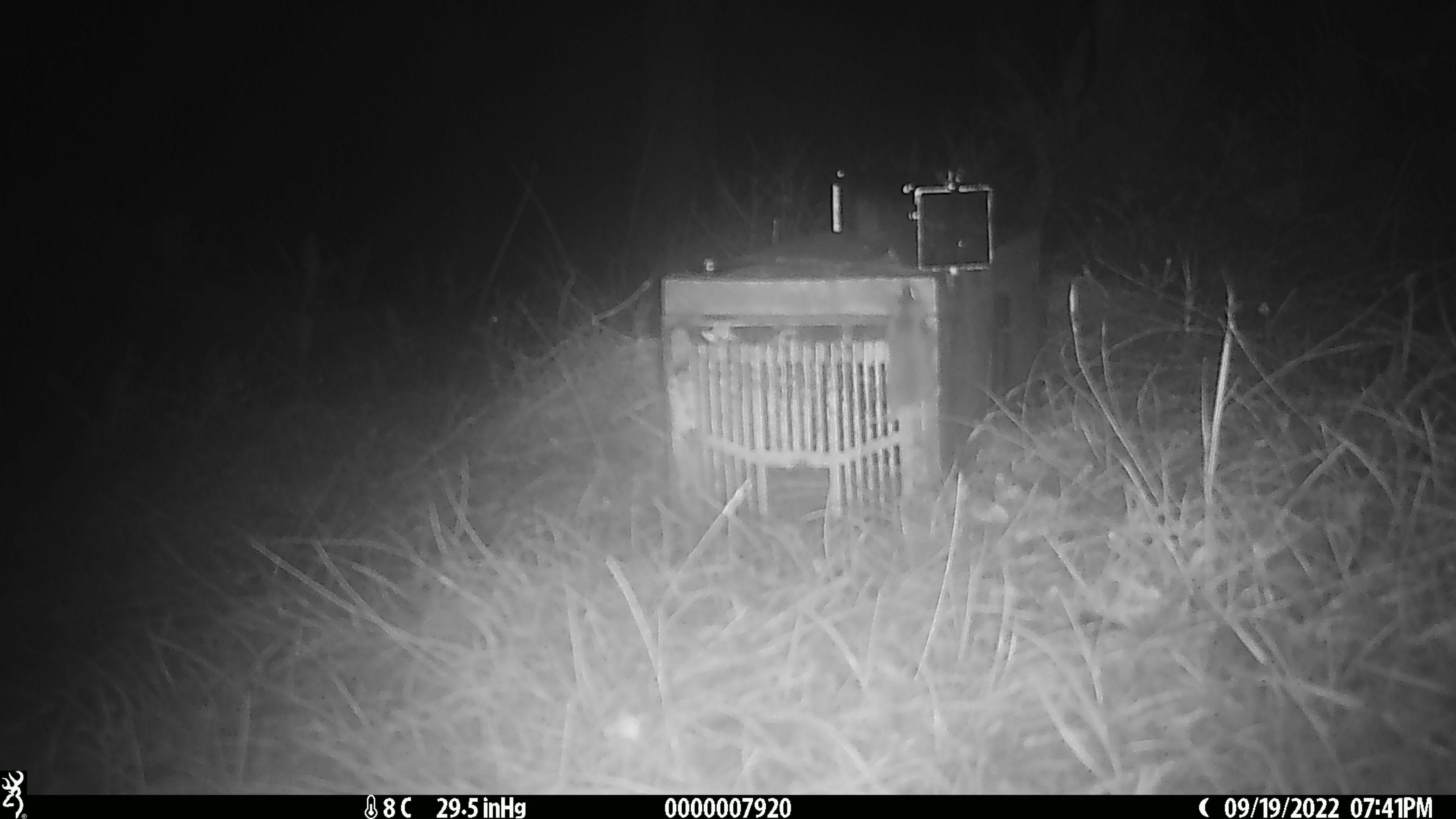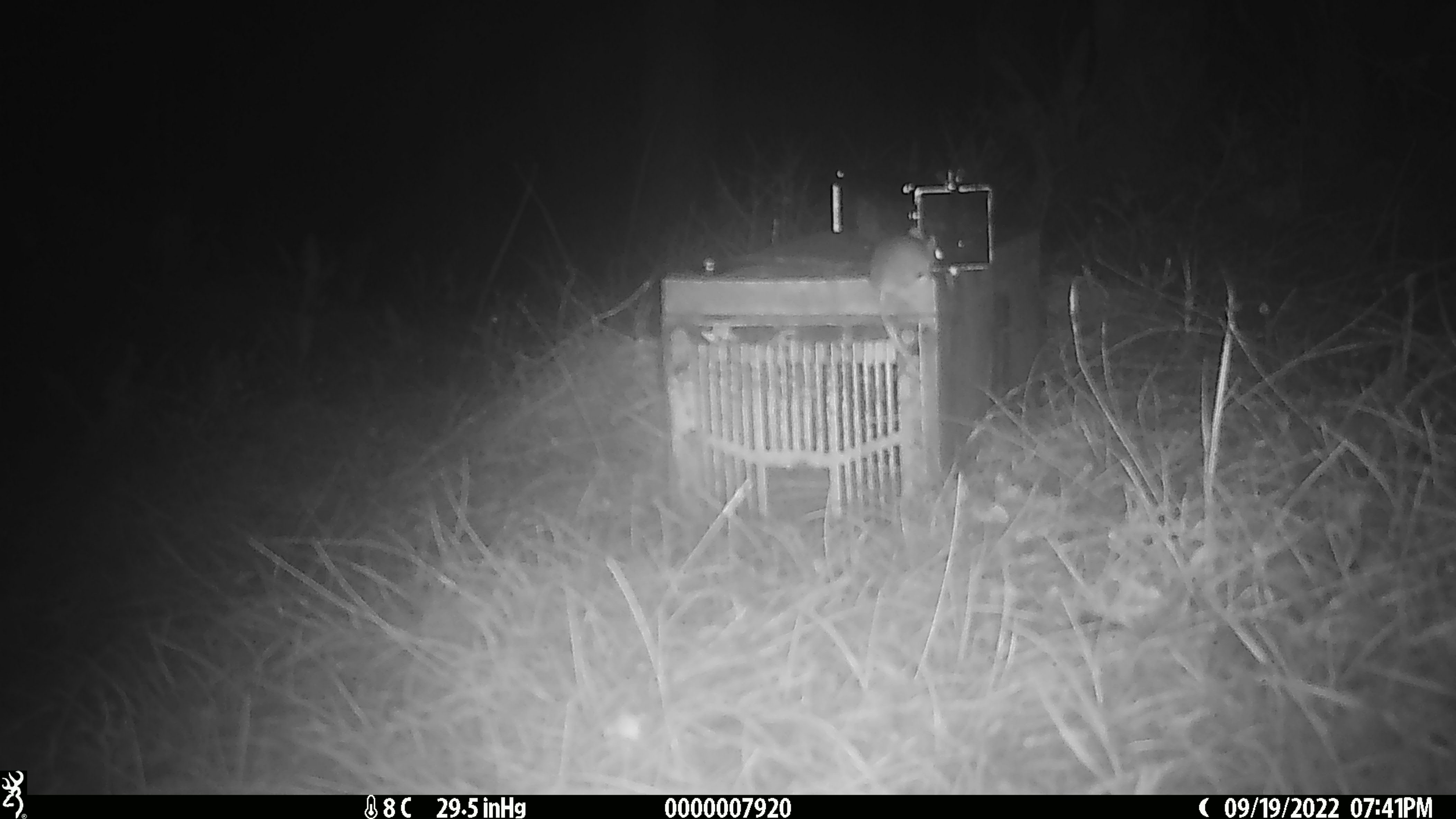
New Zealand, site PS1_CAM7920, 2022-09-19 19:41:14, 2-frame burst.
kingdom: Animalia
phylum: Chordata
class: Mammalia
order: Rodentia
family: Muridae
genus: Mus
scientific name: Mus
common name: mouse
Mouse (Mus).